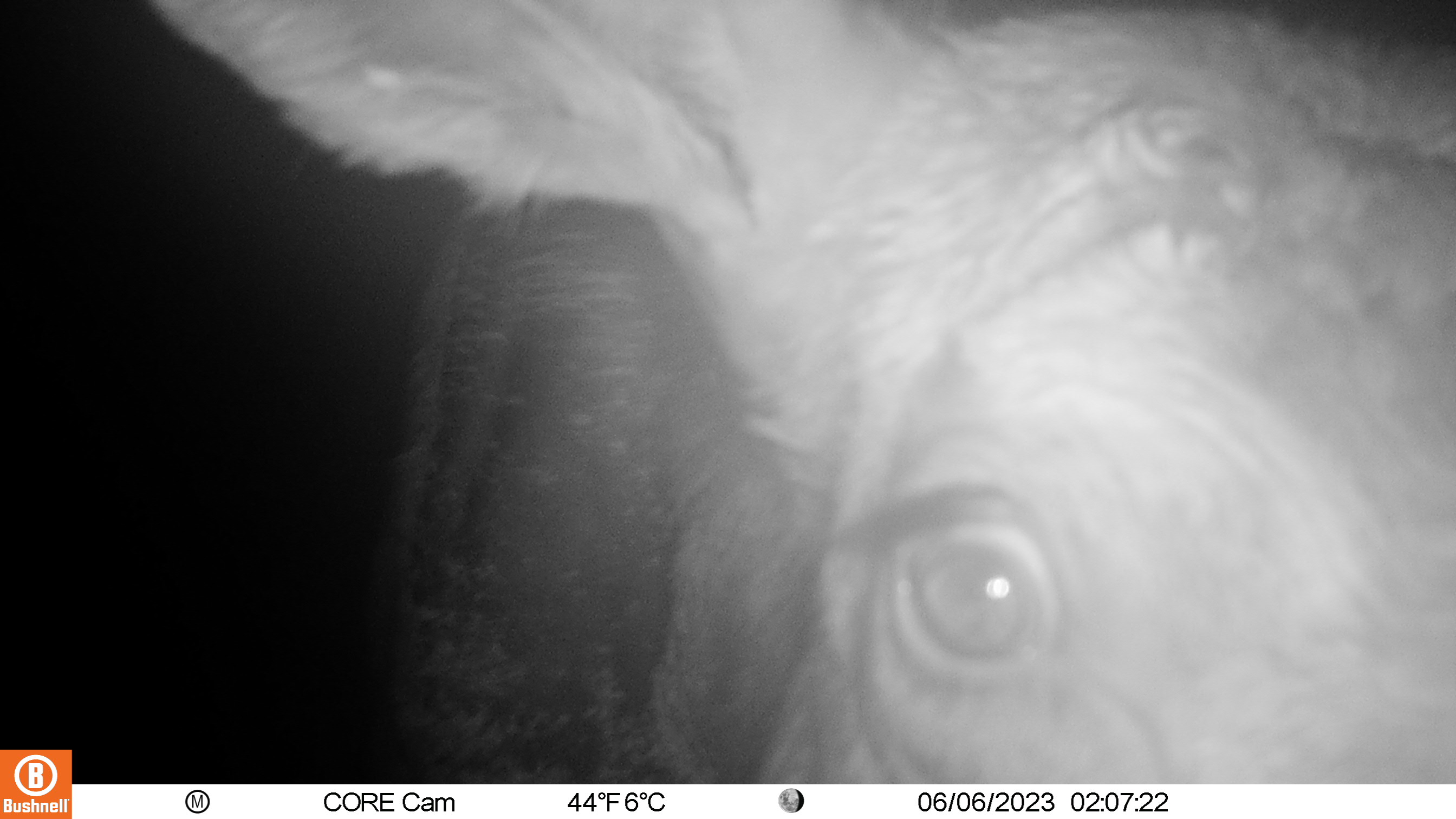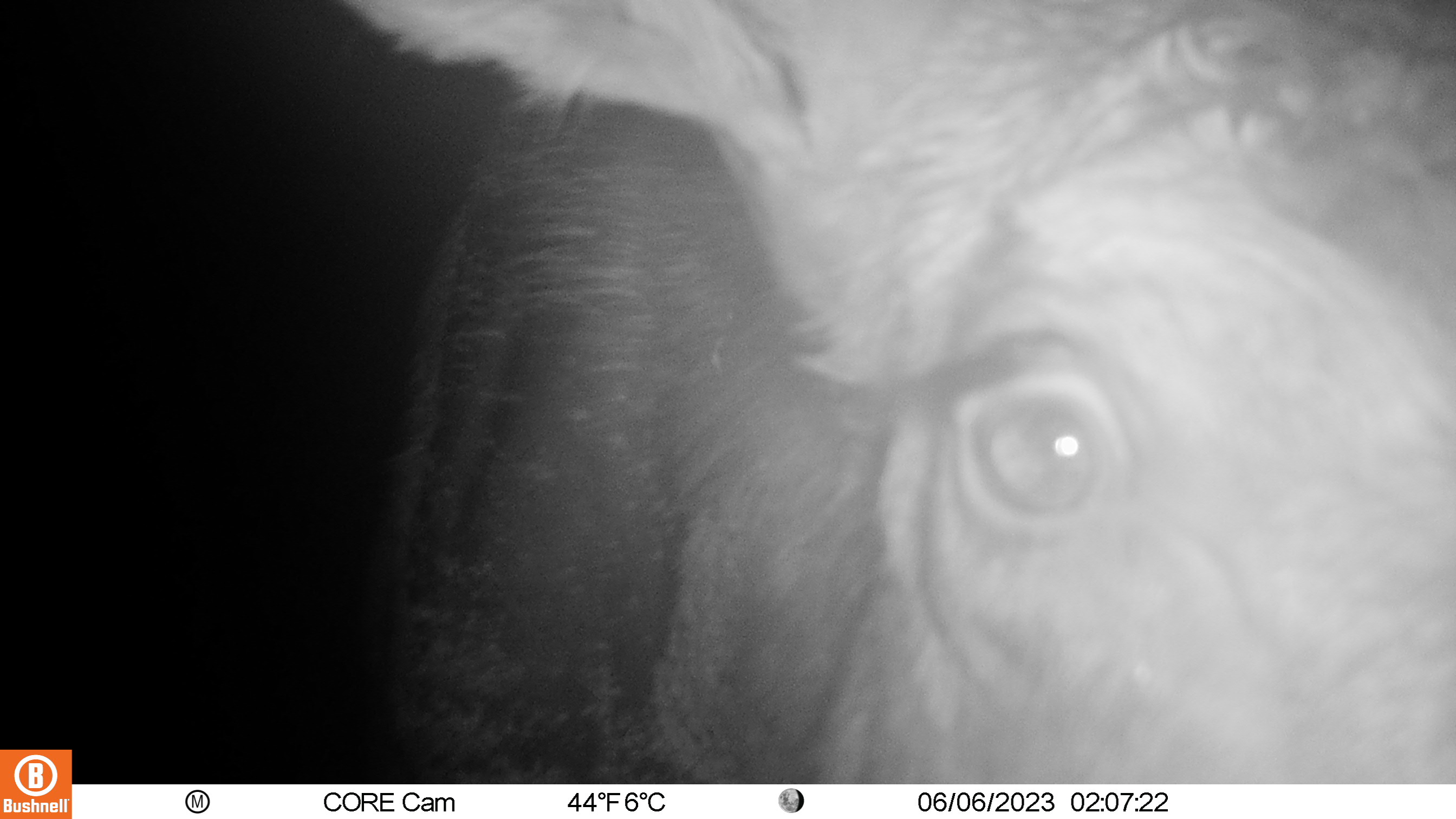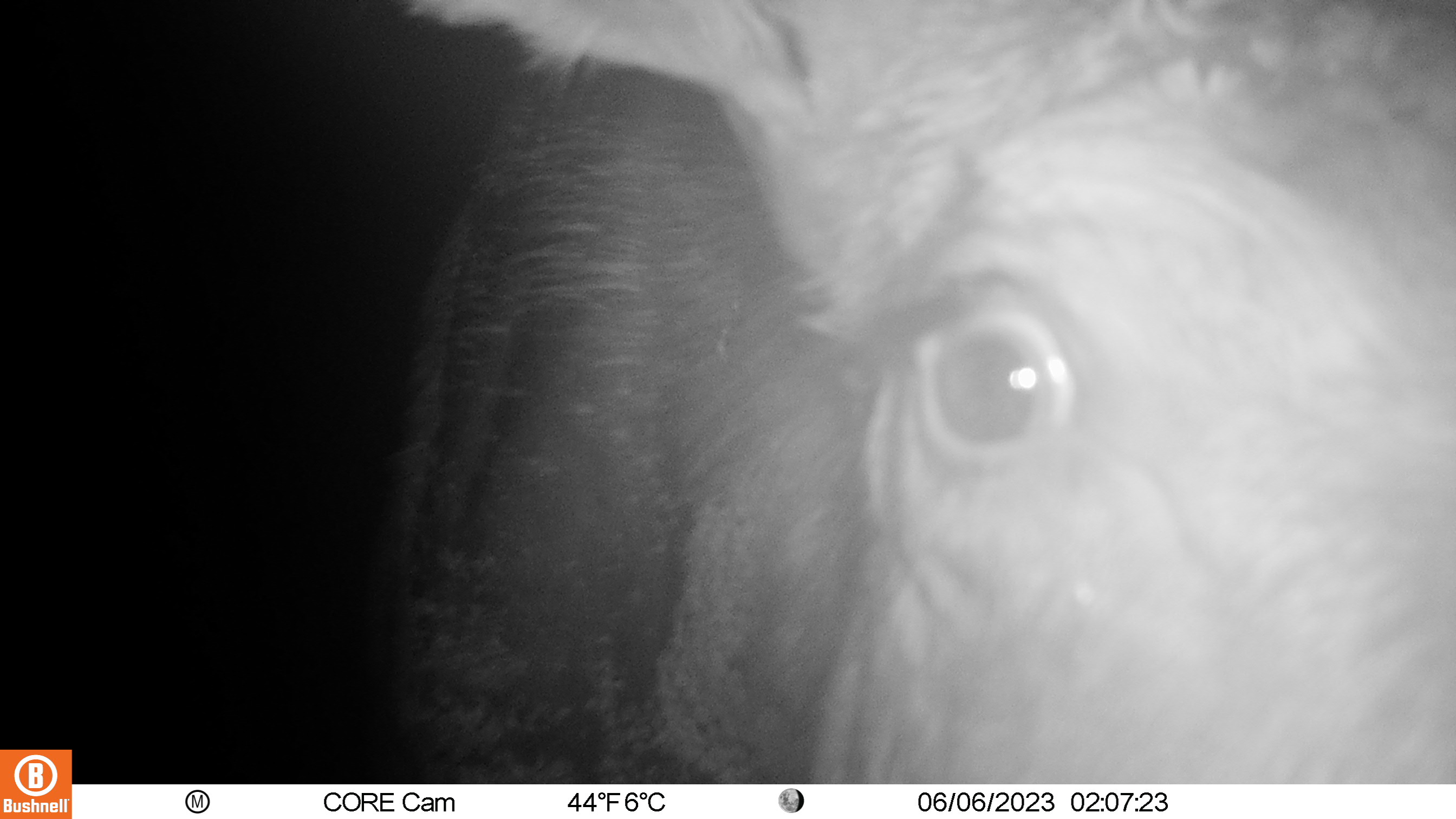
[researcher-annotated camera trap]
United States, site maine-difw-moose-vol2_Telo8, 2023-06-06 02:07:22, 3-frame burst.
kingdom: Animalia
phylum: Chordata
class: Mammalia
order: Artiodactyla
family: Cervidae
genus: Alces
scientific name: Alces alces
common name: moose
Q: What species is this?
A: Moose (Alces alces).